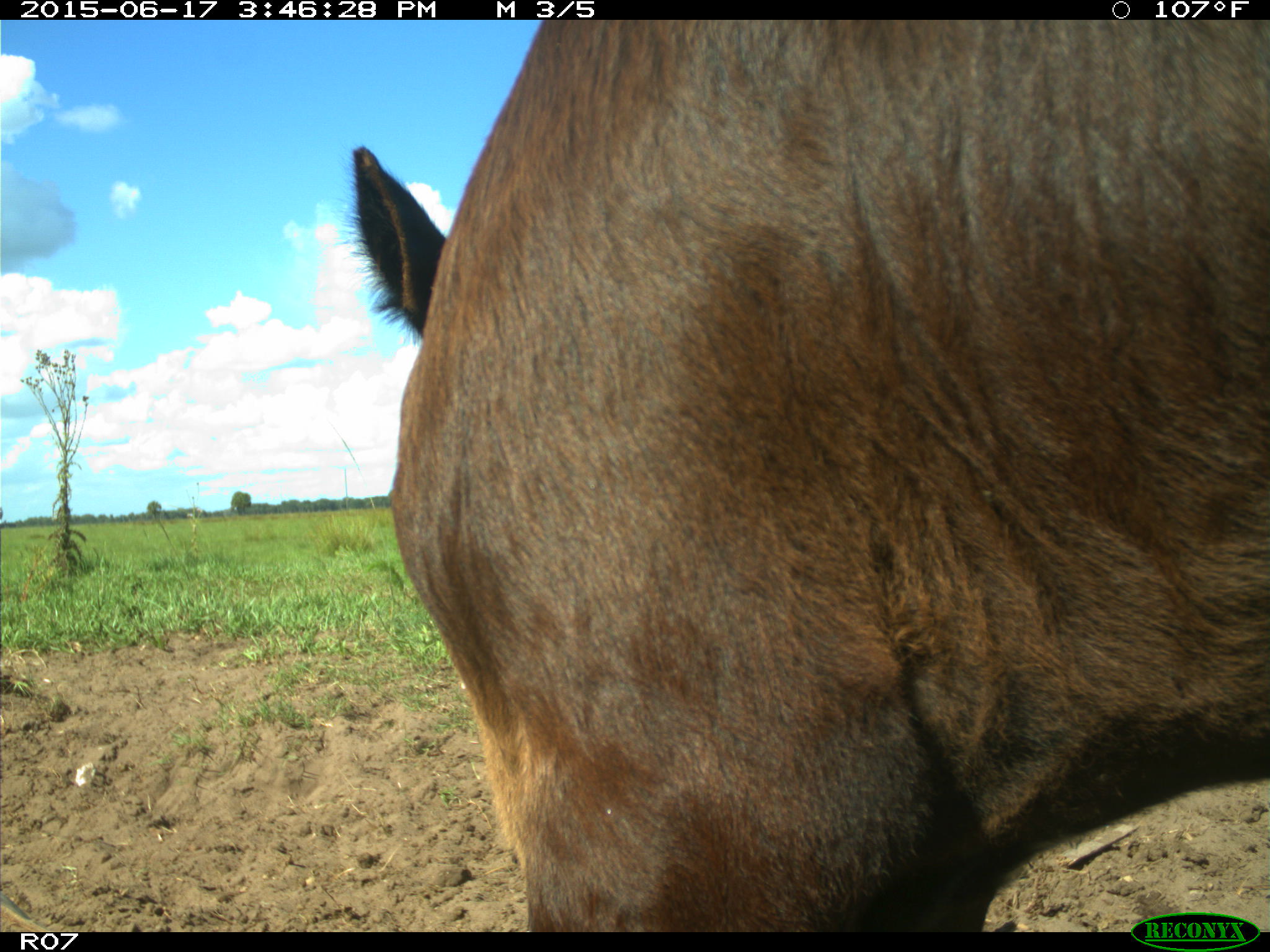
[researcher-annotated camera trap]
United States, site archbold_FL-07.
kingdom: Animalia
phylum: Chordata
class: Mammalia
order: Artiodactyla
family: Bovidae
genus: Bos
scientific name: Bos taurus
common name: domestic cow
Bos taurus (domestic cow).